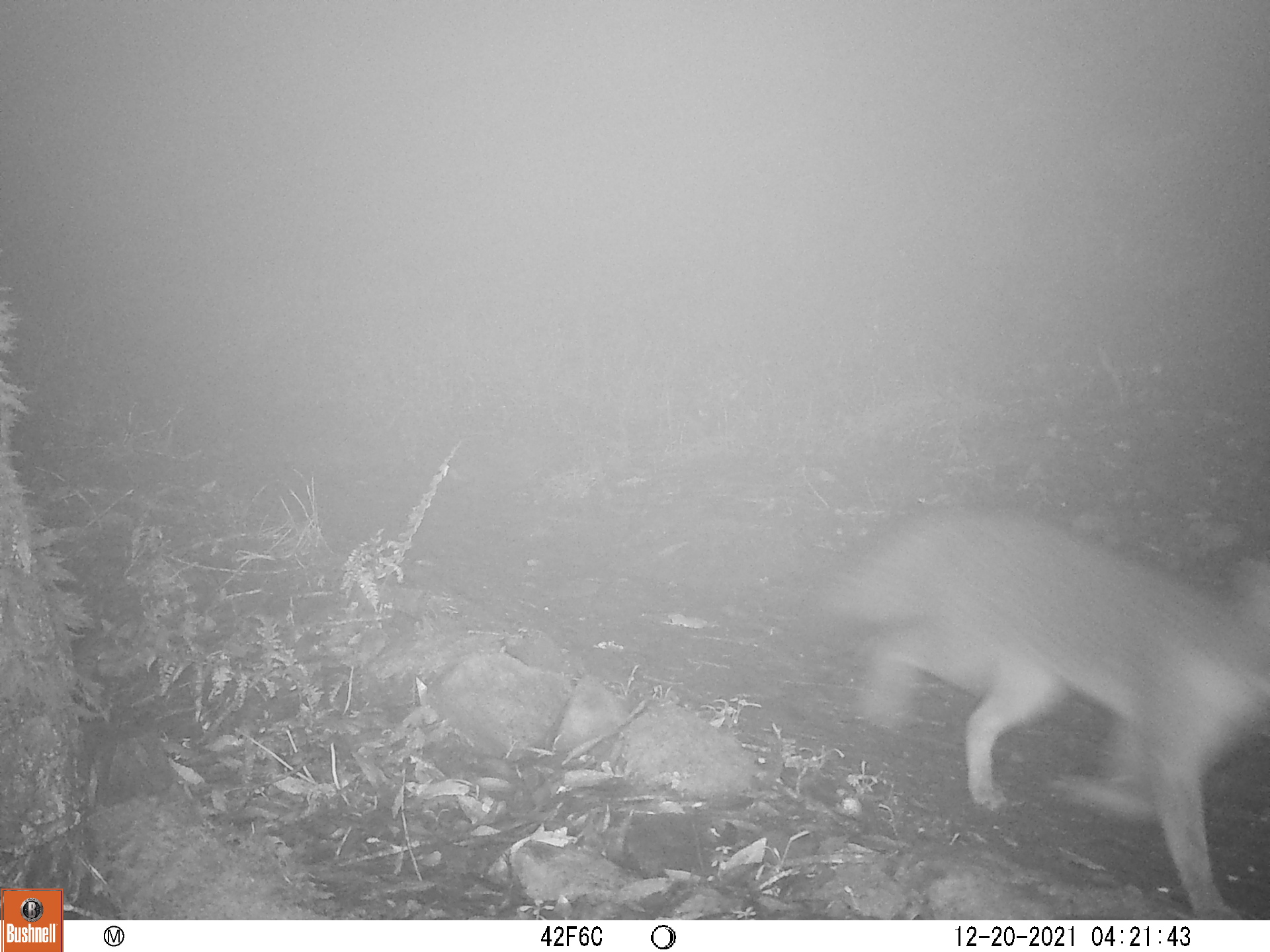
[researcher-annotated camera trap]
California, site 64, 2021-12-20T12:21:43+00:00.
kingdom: Animalia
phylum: Chordata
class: Mammalia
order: Carnivora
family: Canidae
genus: Urocyon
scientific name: Urocyon cinereoargenteus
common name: gray fox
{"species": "gray fox (Urocyon cinereoargenteus)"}